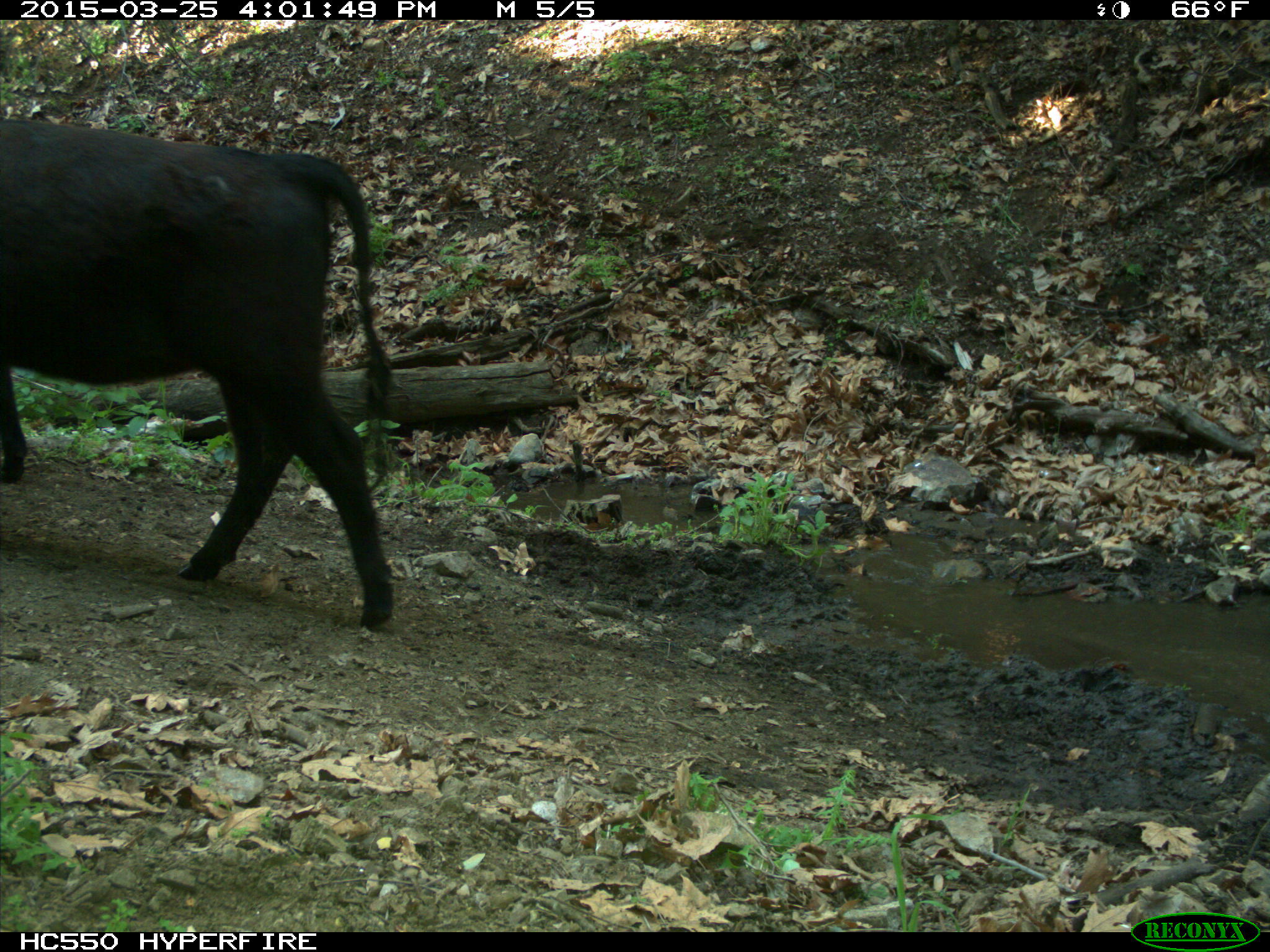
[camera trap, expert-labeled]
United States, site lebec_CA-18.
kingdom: Animalia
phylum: Chordata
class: Mammalia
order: Artiodactyla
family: Bovidae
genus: Bos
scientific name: Bos taurus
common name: domestic cow